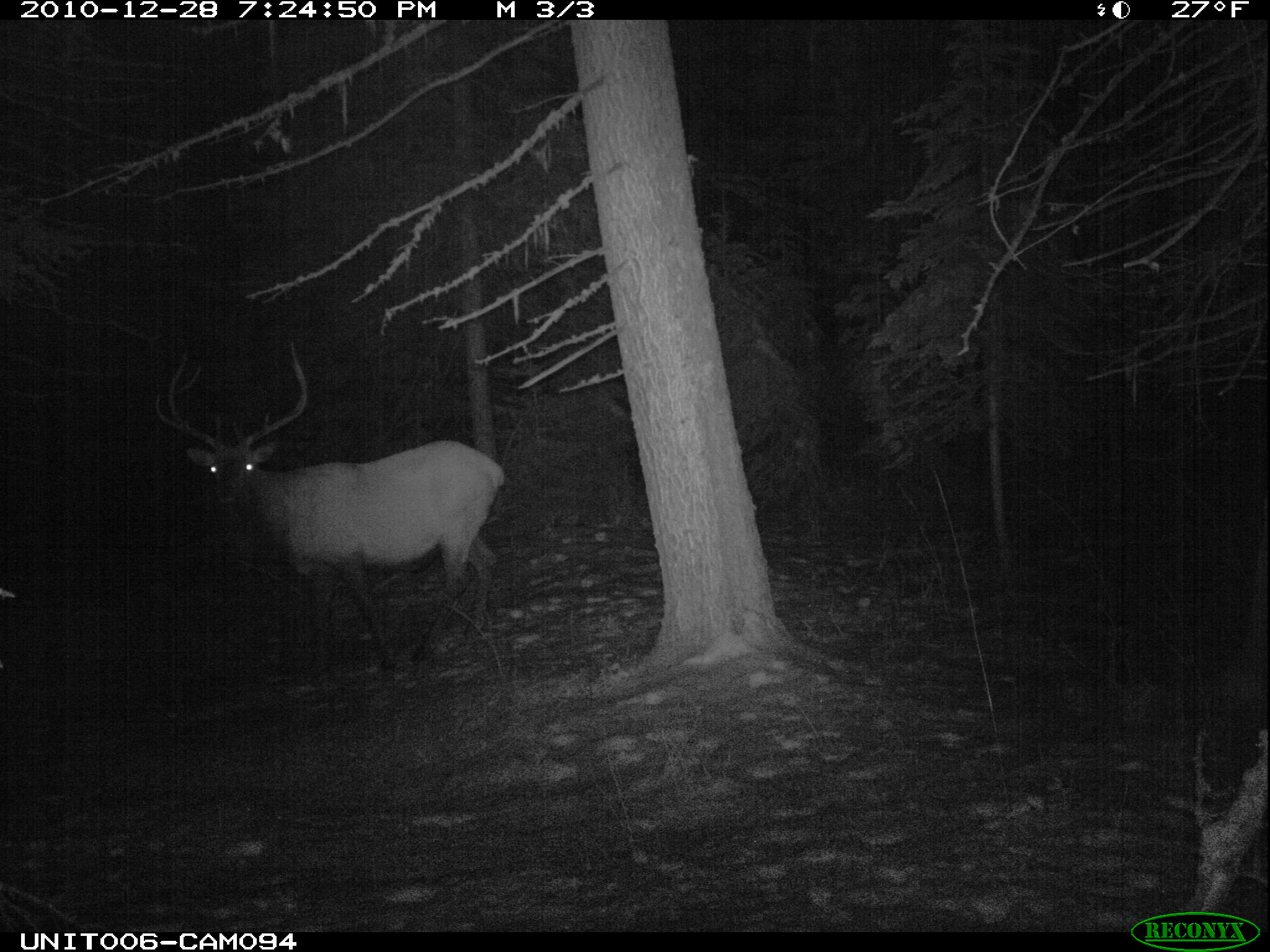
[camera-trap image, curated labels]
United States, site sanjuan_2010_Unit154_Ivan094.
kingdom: Animalia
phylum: Chordata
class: Mammalia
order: Artiodactyla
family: Cervidae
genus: Cervus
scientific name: Cervus elaphus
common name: red deer